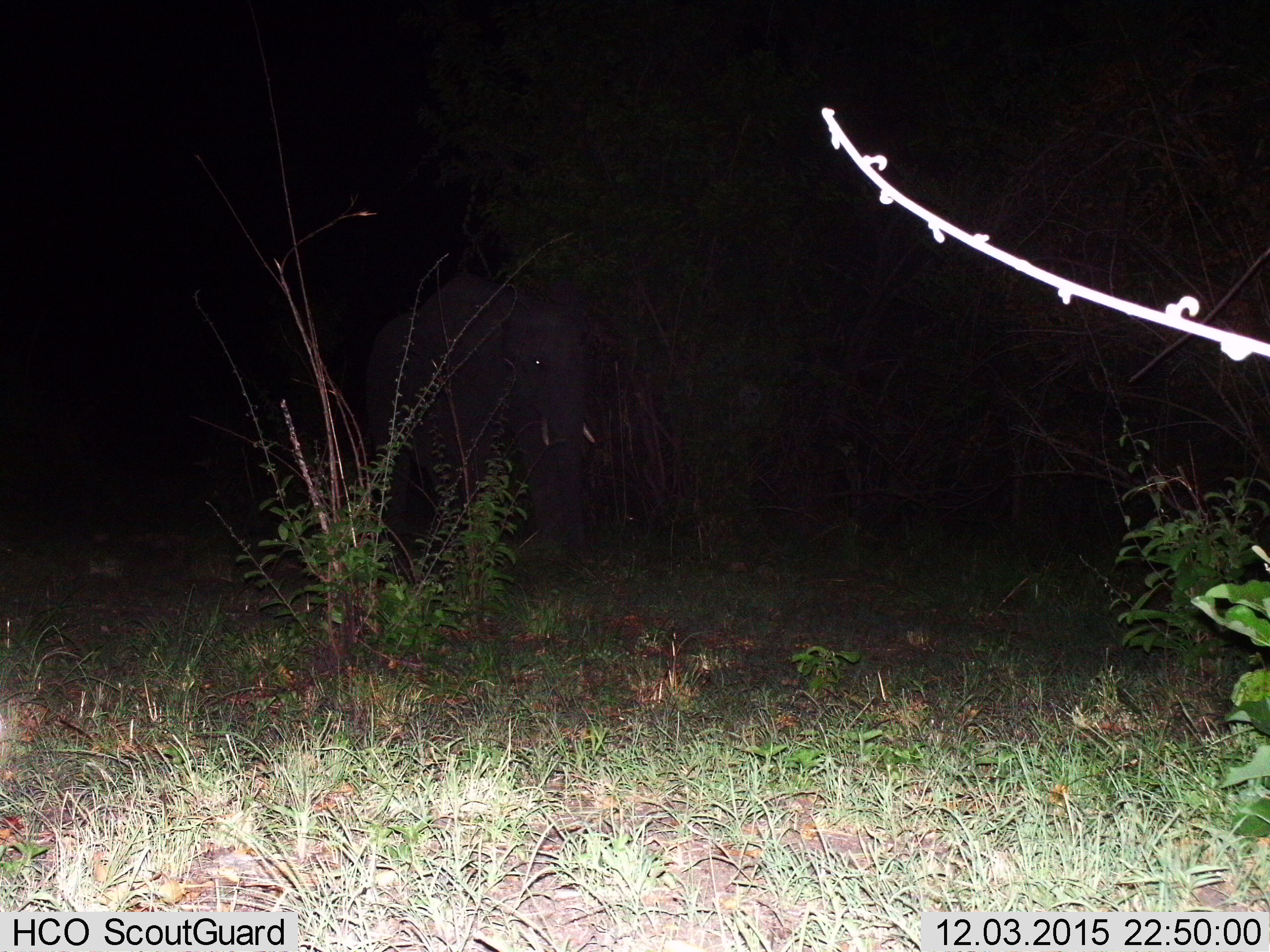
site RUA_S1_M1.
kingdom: Animalia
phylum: Chordata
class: Mammalia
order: Proboscidea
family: Elephantidae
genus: Loxodonta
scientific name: Loxodonta africana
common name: african bush elephant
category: elephant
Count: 1.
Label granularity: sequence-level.